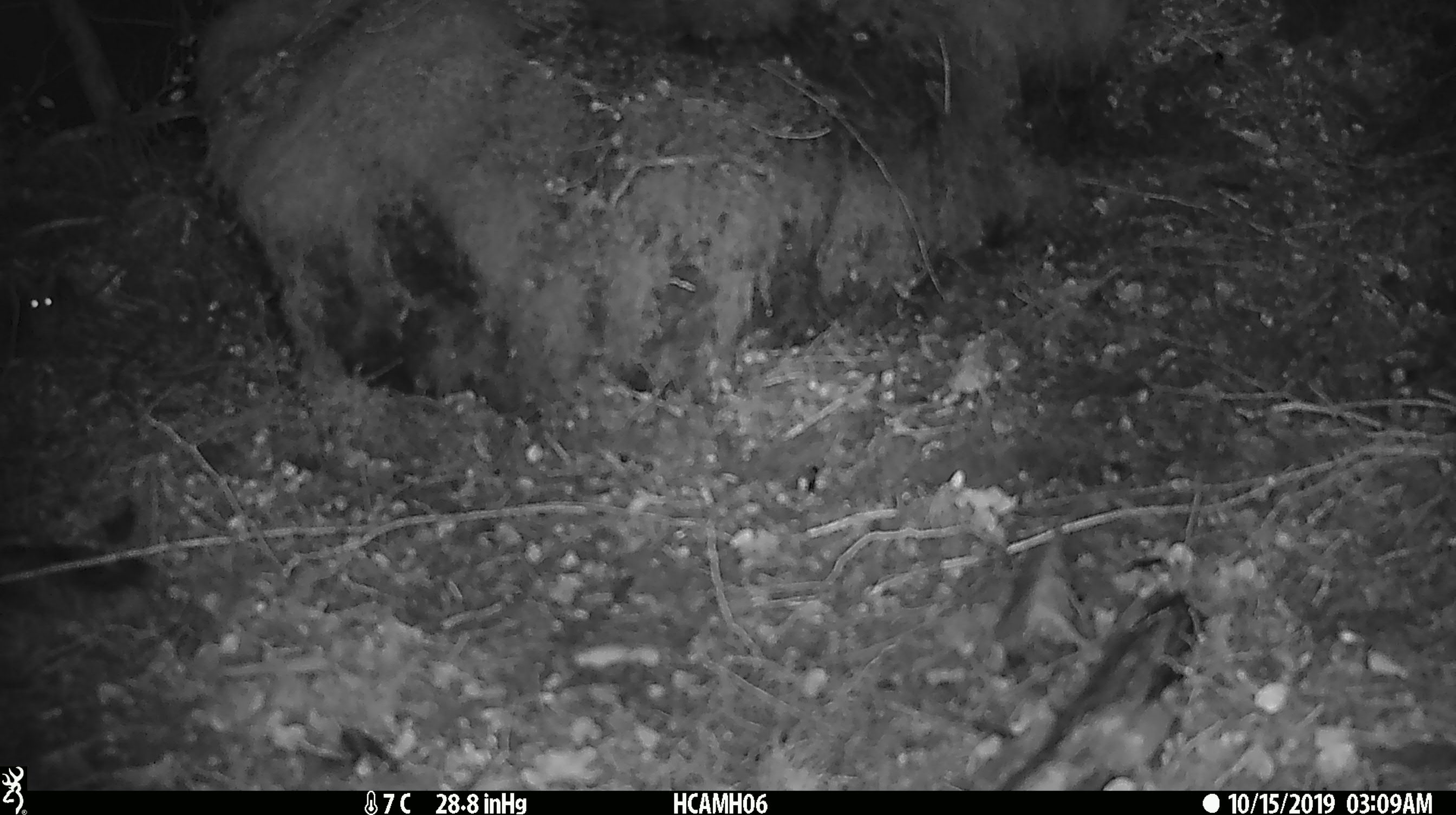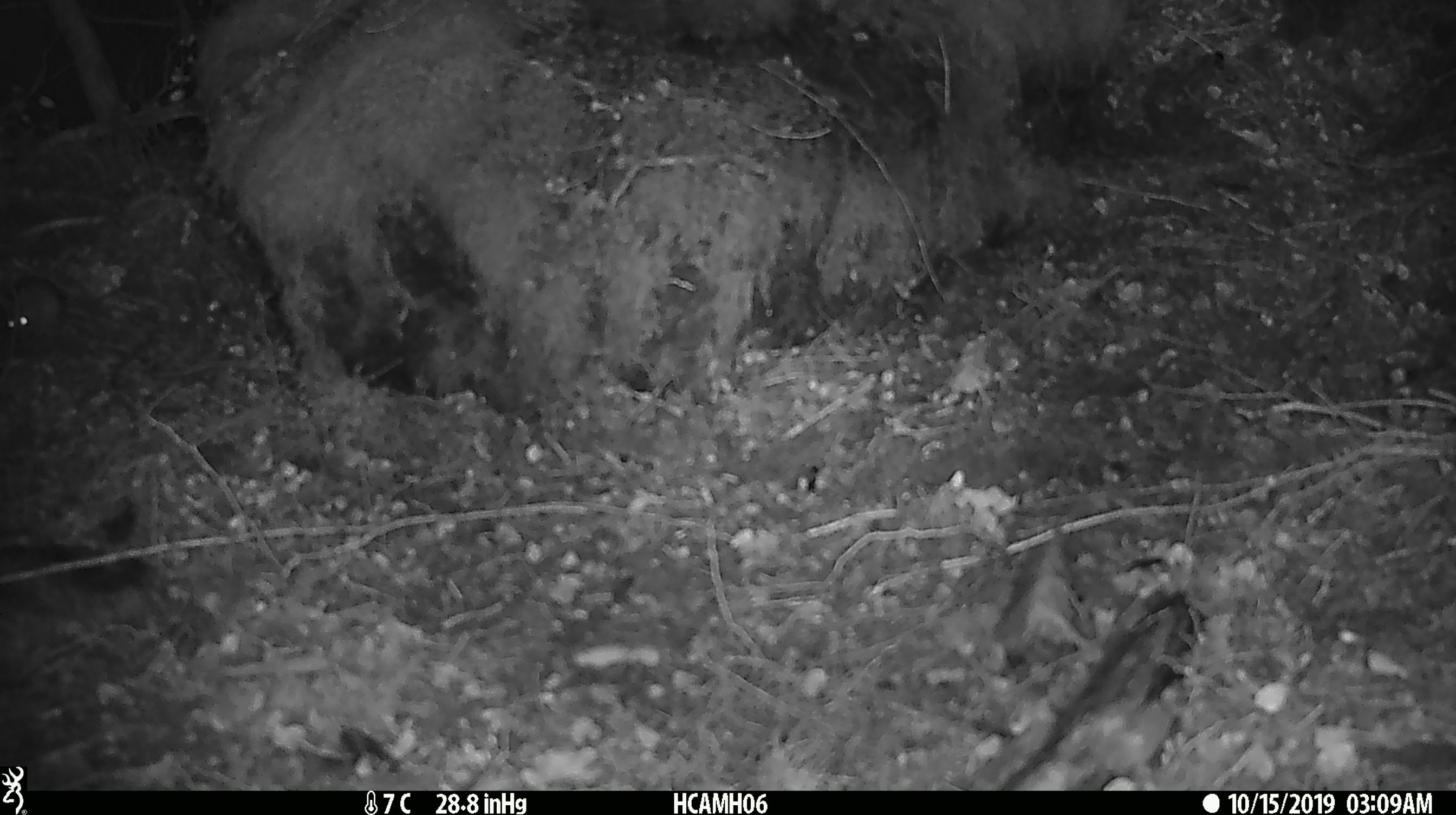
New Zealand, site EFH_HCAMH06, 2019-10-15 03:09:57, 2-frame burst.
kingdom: Animalia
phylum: Chordata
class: Mammalia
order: Rodentia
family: Muridae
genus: Mus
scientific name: Mus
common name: mouse